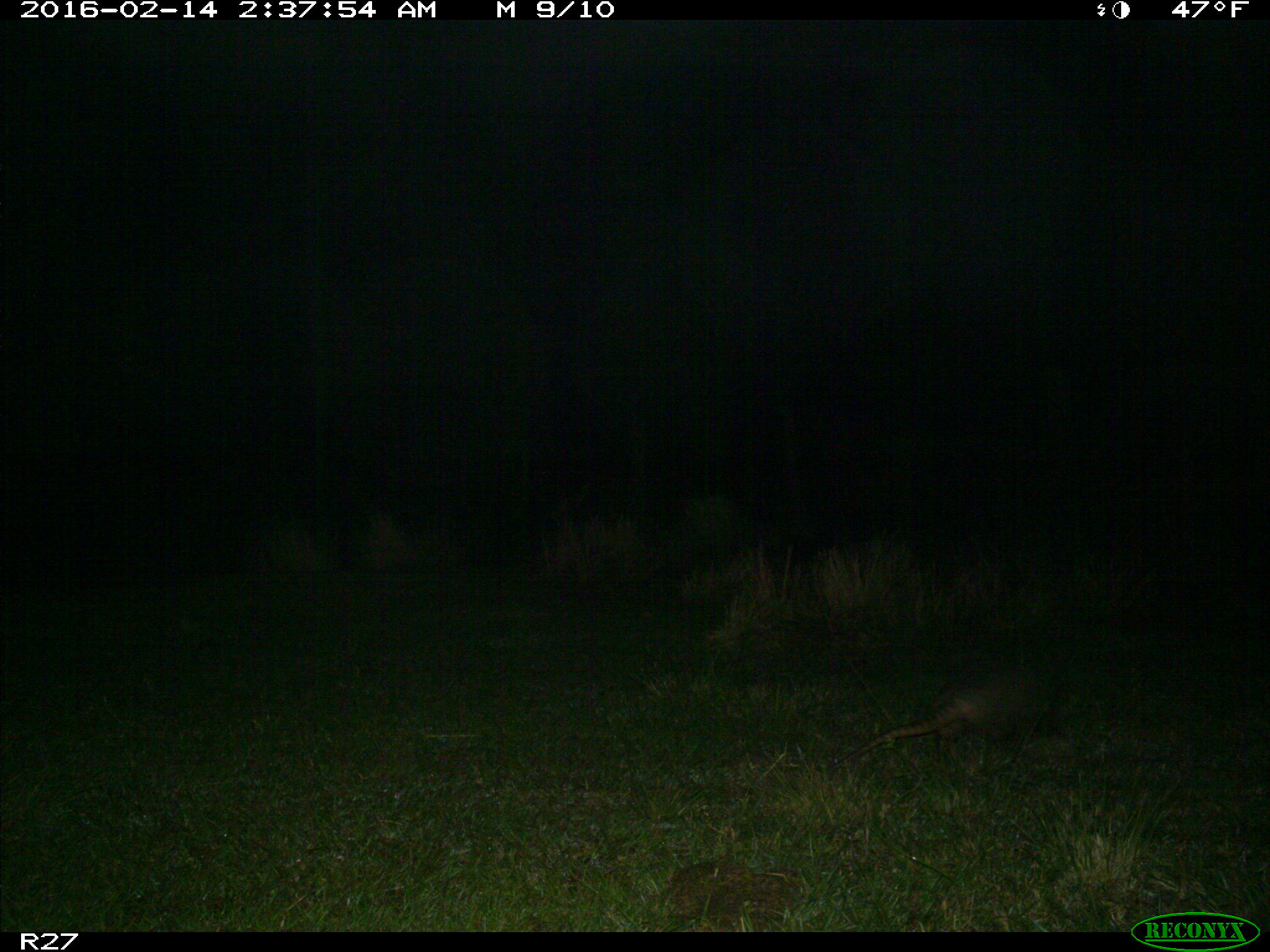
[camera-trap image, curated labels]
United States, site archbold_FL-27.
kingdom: Animalia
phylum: Chordata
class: Mammalia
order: Cingulata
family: Dasypodidae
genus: Dasypus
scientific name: Dasypus novemcinctus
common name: nine-banded armadillo